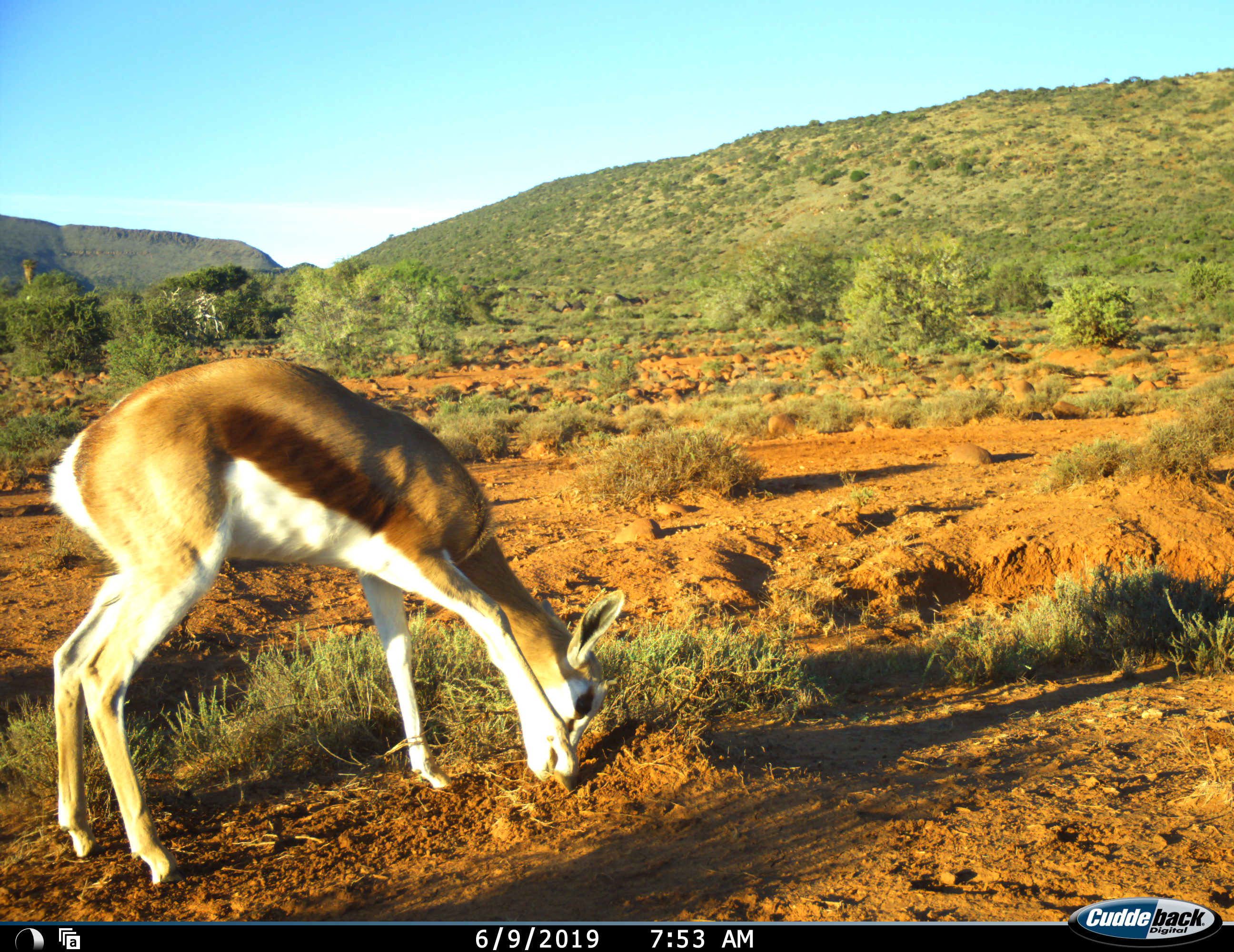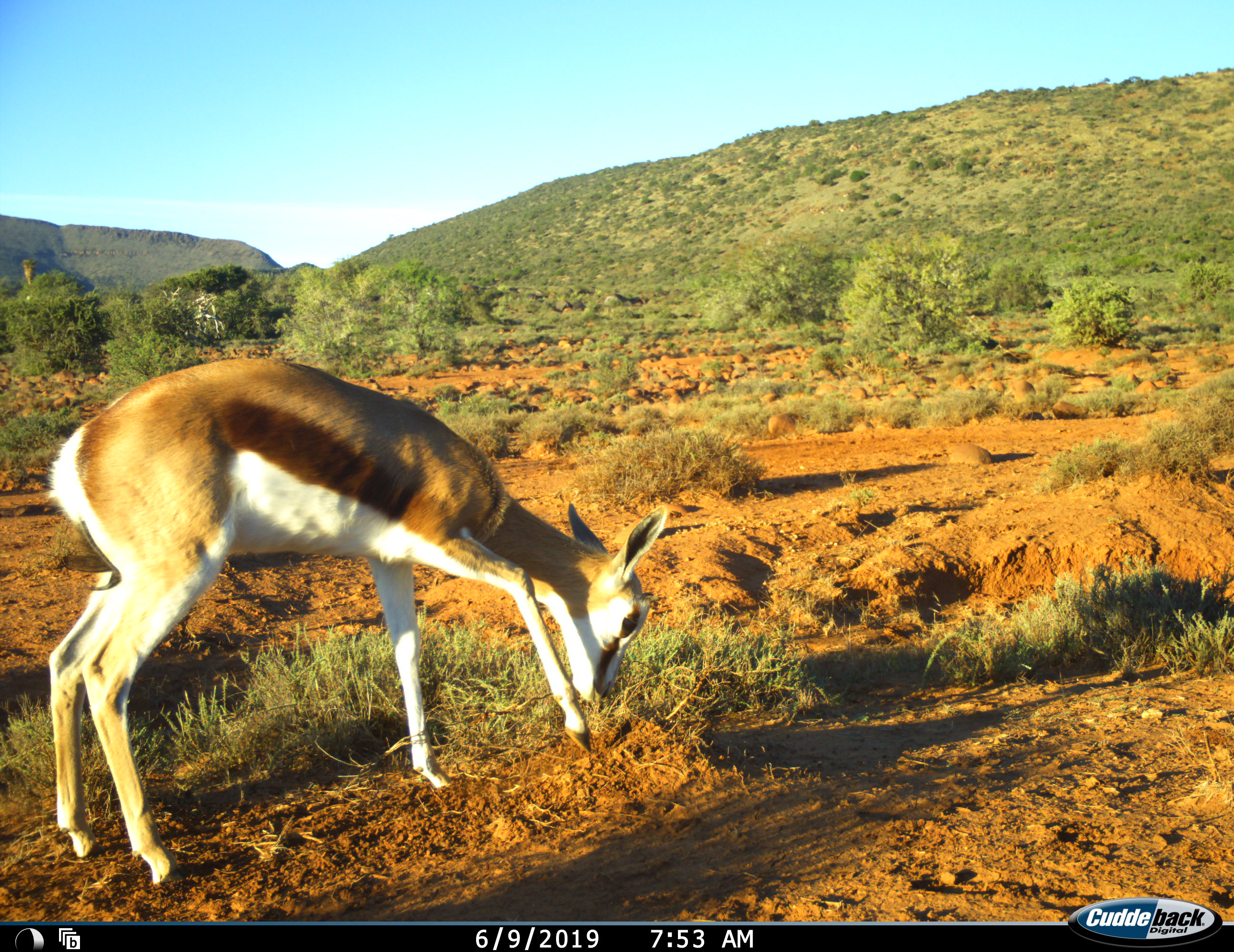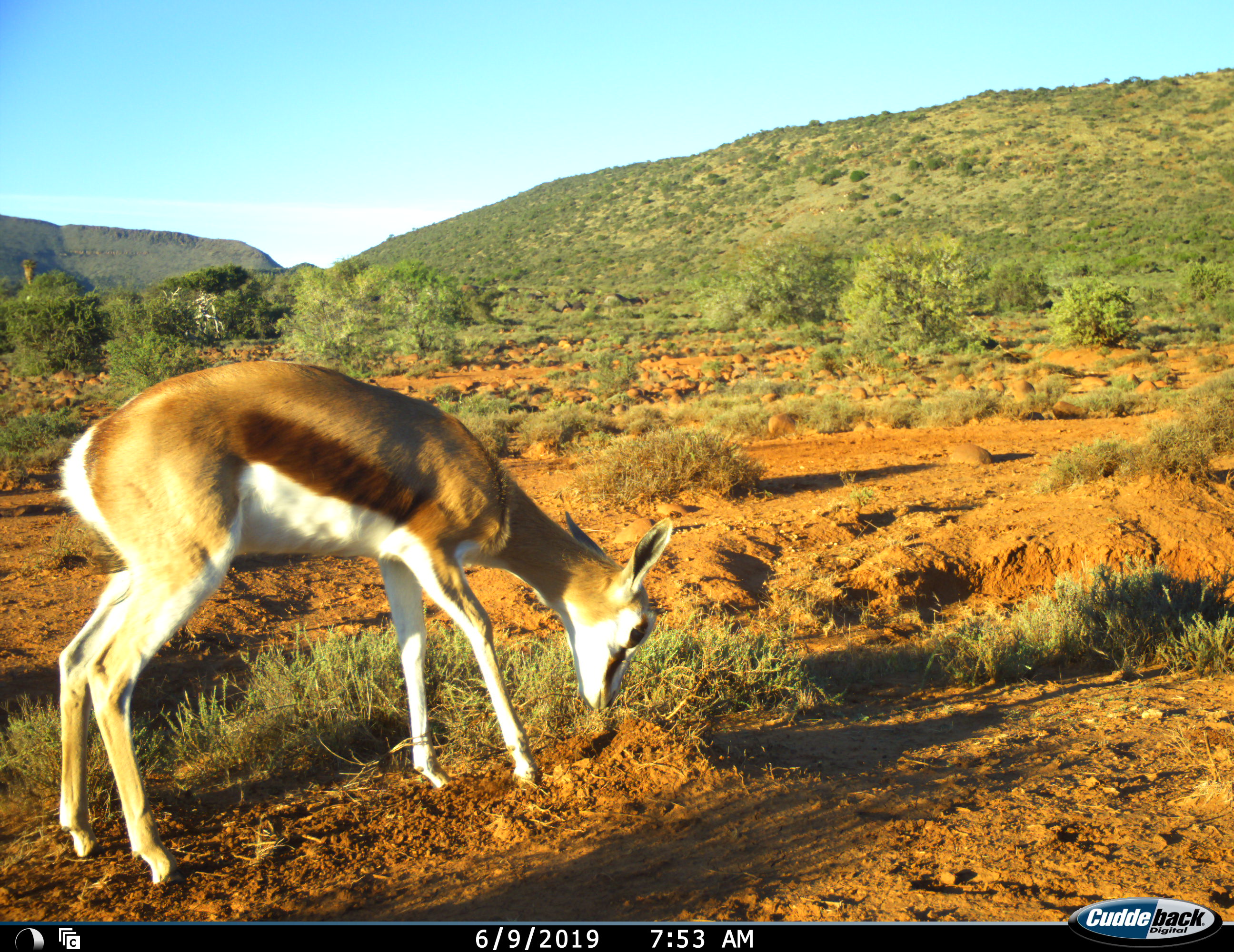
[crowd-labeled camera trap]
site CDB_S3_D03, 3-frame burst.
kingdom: Animalia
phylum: Chordata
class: Mammalia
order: Artiodactyla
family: Bovidae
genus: Antidorcas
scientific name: Antidorcas marsupialis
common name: springbok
Springbok (Antidorcas marsupialis), count 1. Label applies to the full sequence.